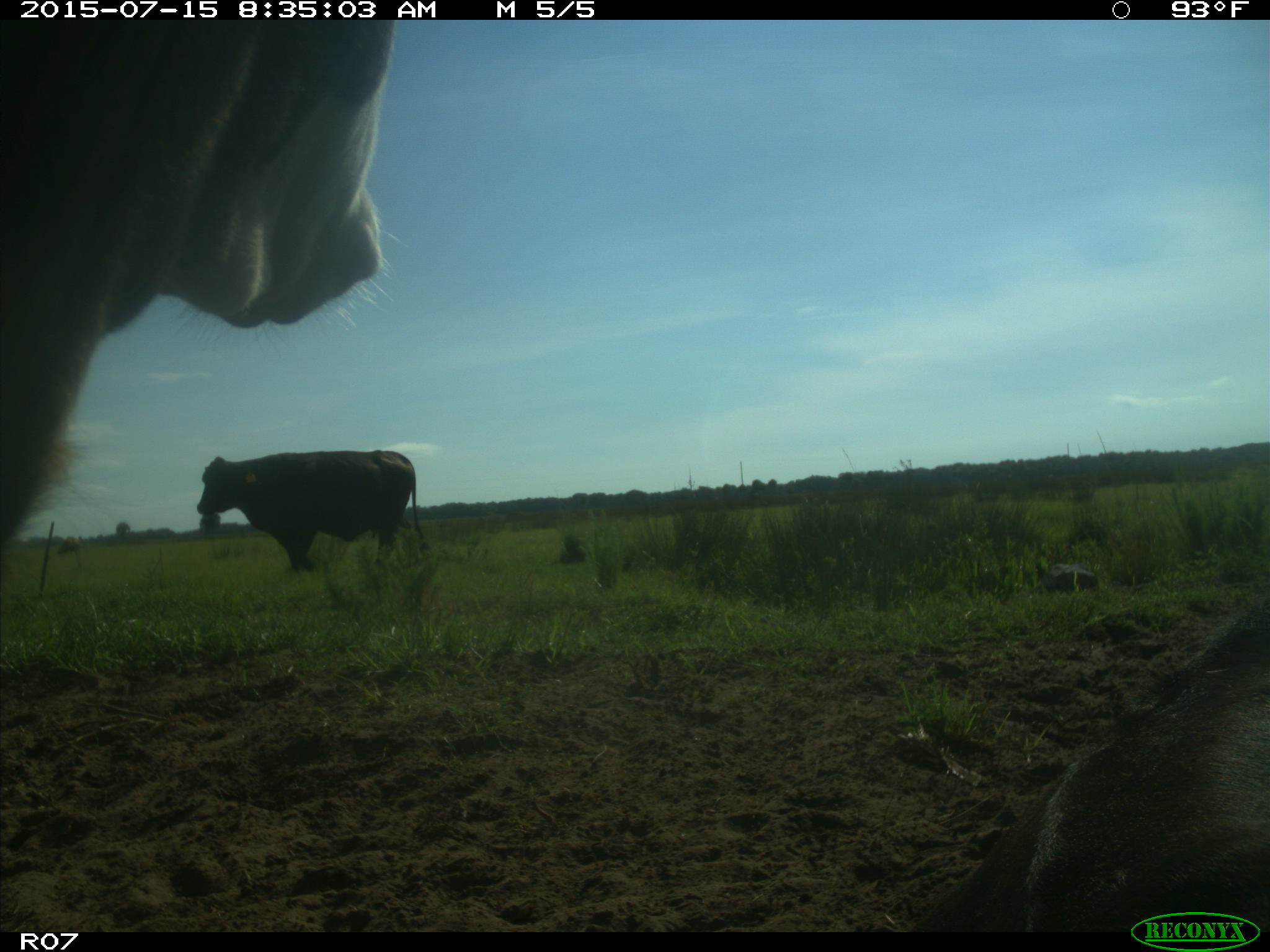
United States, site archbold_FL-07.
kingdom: Animalia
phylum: Chordata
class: Mammalia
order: Artiodactyla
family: Bovidae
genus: Bos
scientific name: Bos taurus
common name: domestic cow